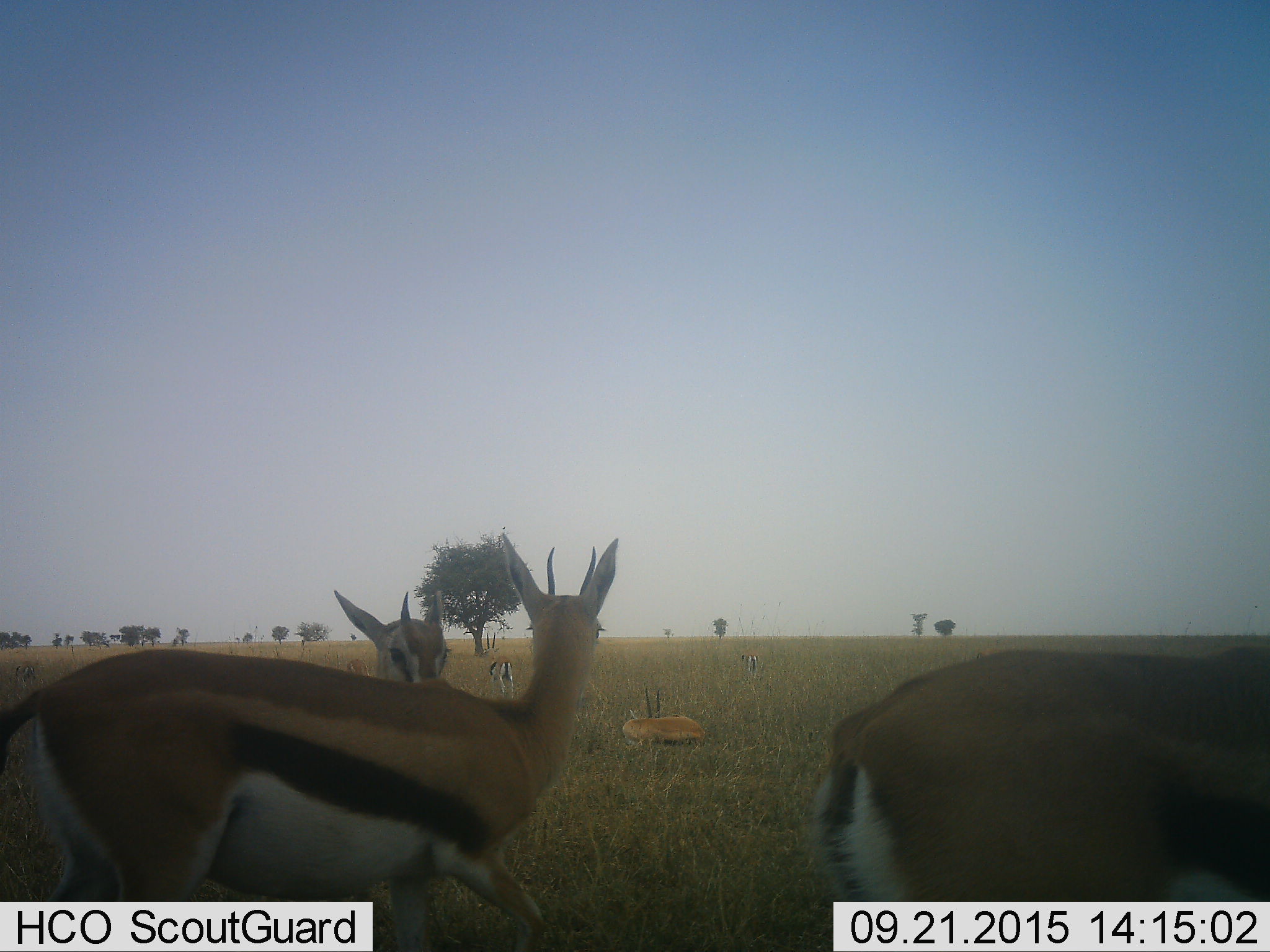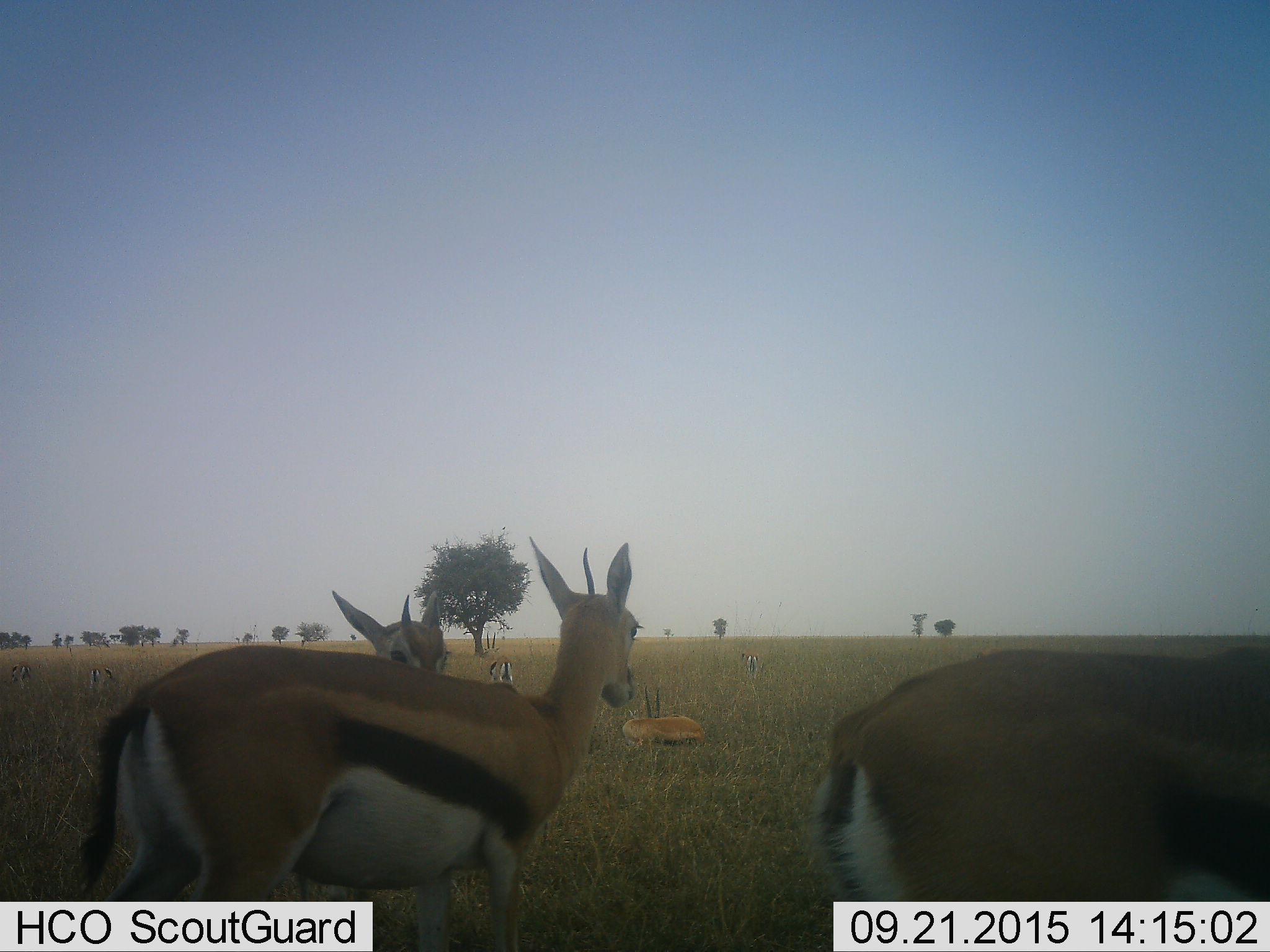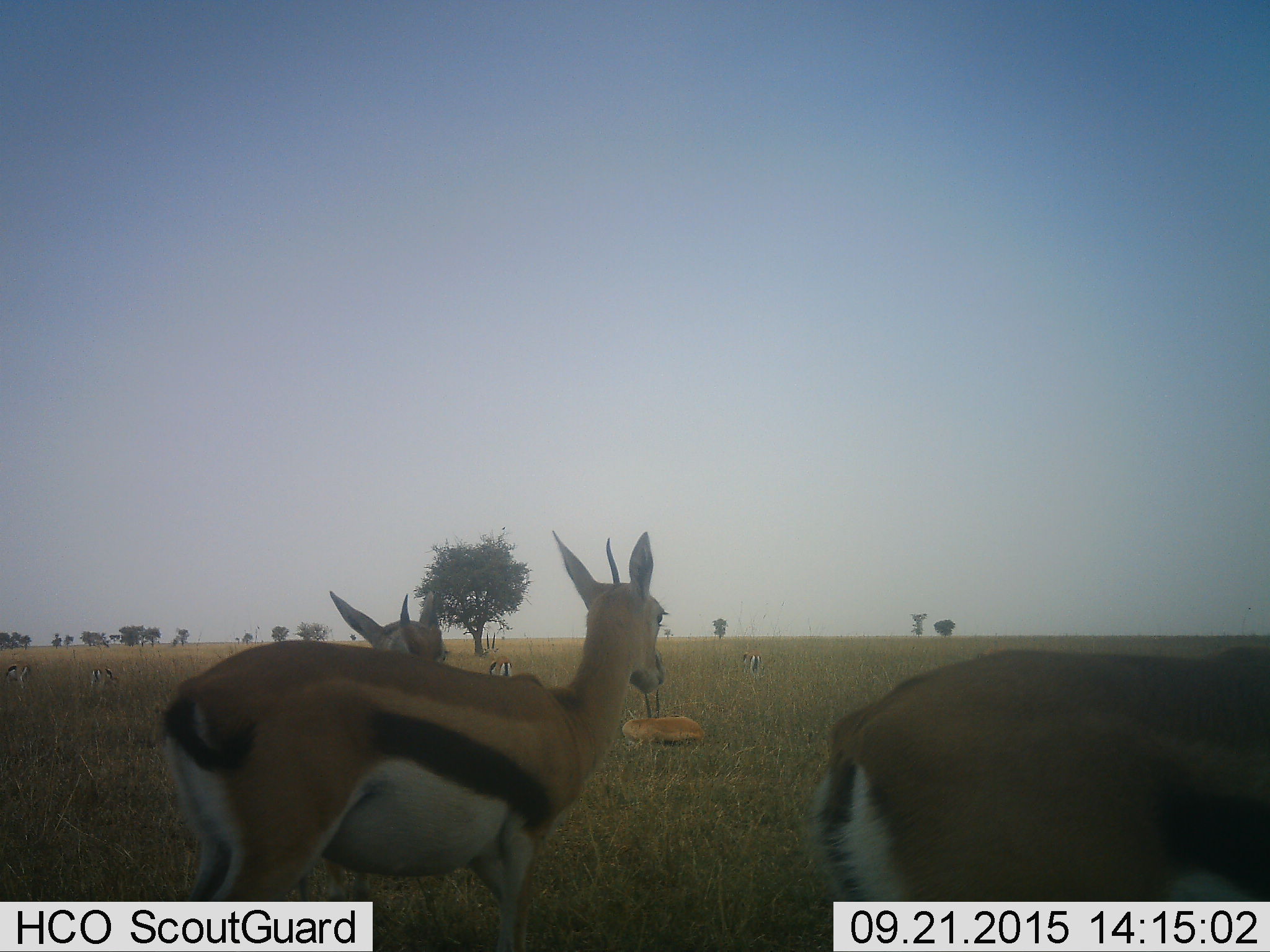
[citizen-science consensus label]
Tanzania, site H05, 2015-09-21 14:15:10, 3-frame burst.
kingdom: Animalia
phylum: Chordata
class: Mammalia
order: Artiodactyla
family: Bovidae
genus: Eudorcas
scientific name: Eudorcas thomsonii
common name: thomson's gazelle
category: gazellethomsons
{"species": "gazellethomsons (thomson's gazelle) (Eudorcas thomsonii)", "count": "7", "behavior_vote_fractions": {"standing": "80%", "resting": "80%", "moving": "60%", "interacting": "30%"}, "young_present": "20%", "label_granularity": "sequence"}